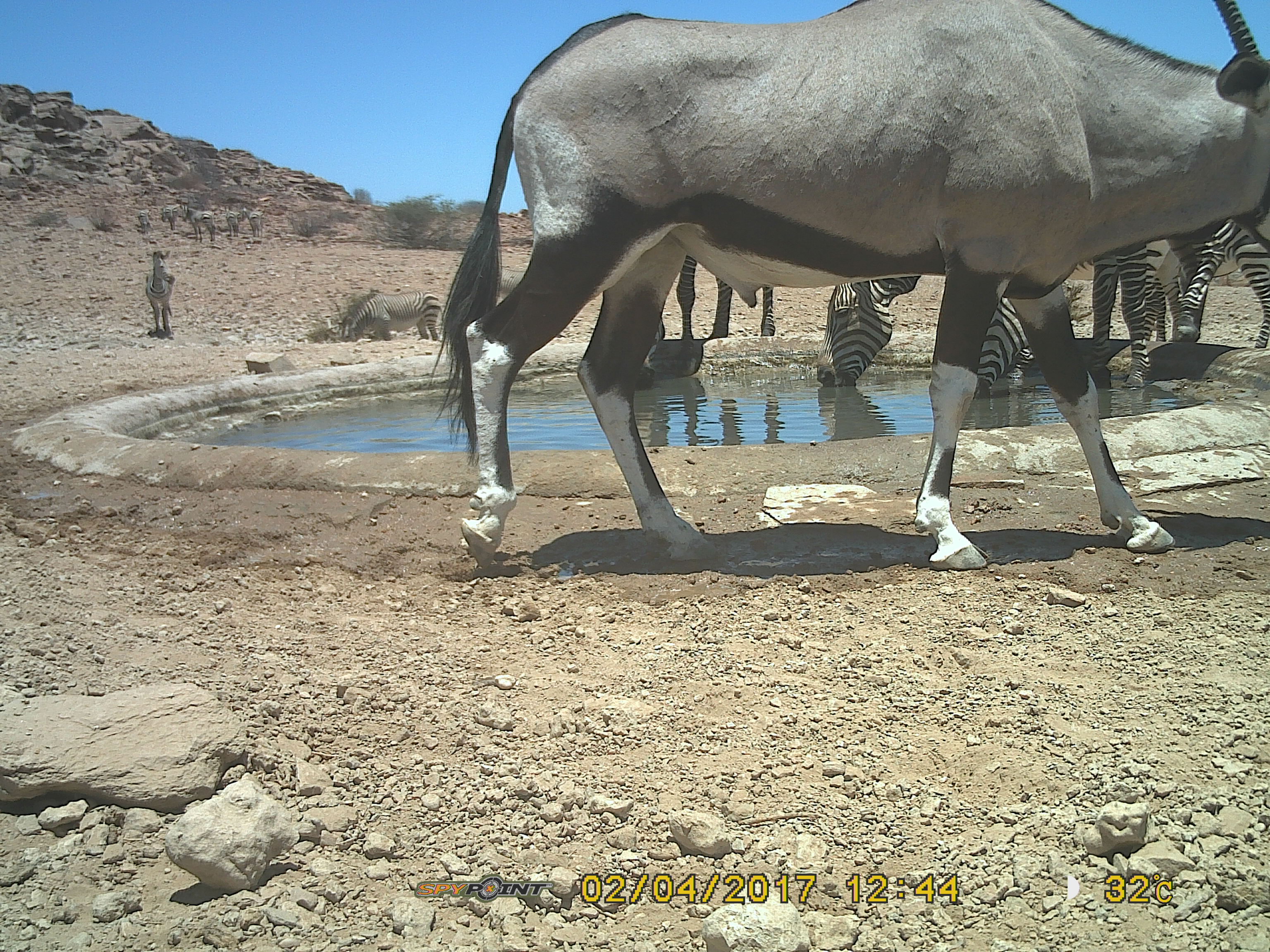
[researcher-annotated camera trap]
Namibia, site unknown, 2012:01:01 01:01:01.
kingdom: Animalia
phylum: Chordata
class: Mammalia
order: Artiodactyla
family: Bovidae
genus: Oryx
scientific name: Oryx gazella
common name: gemsbok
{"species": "Oryx gazella (gemsbok)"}